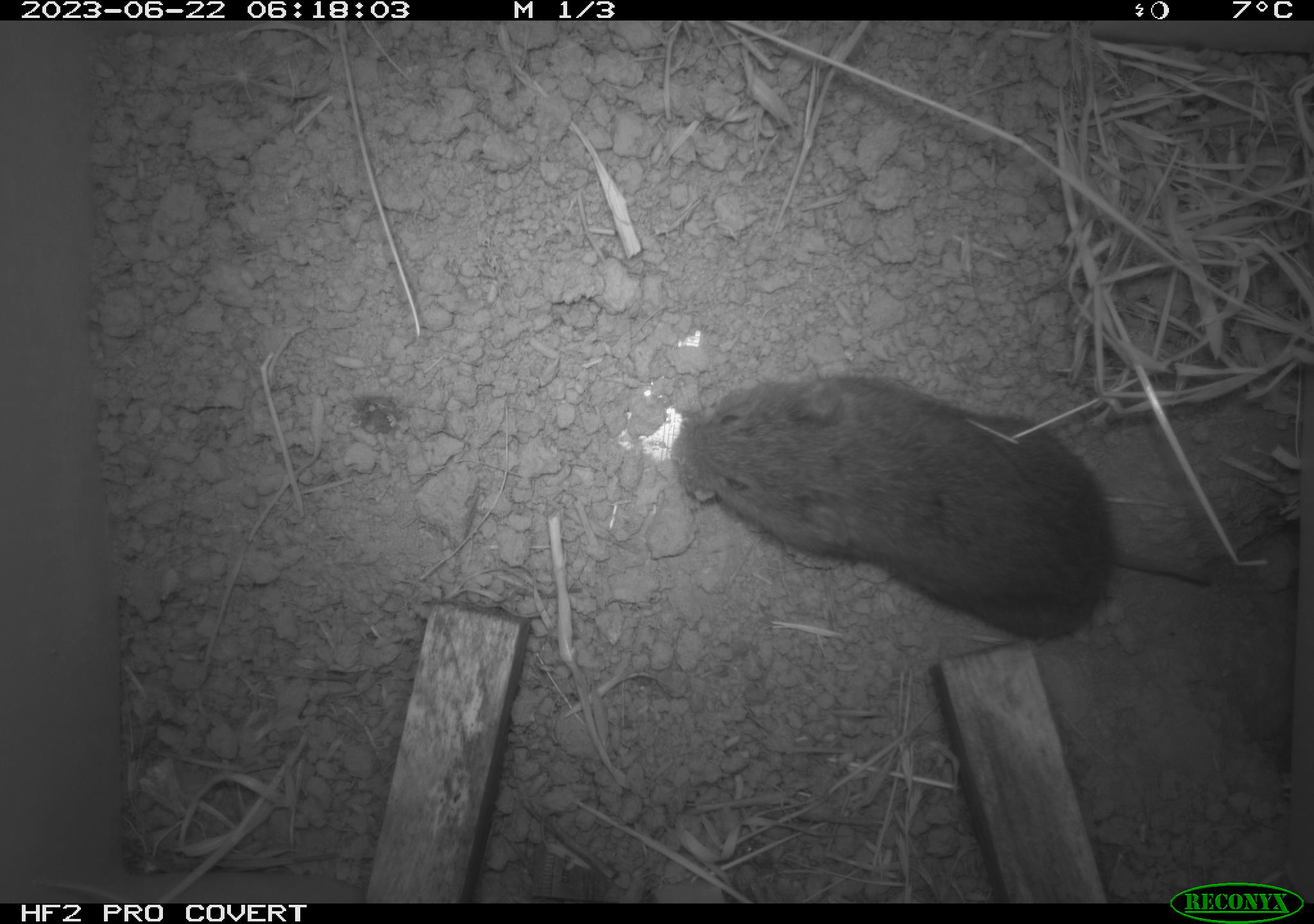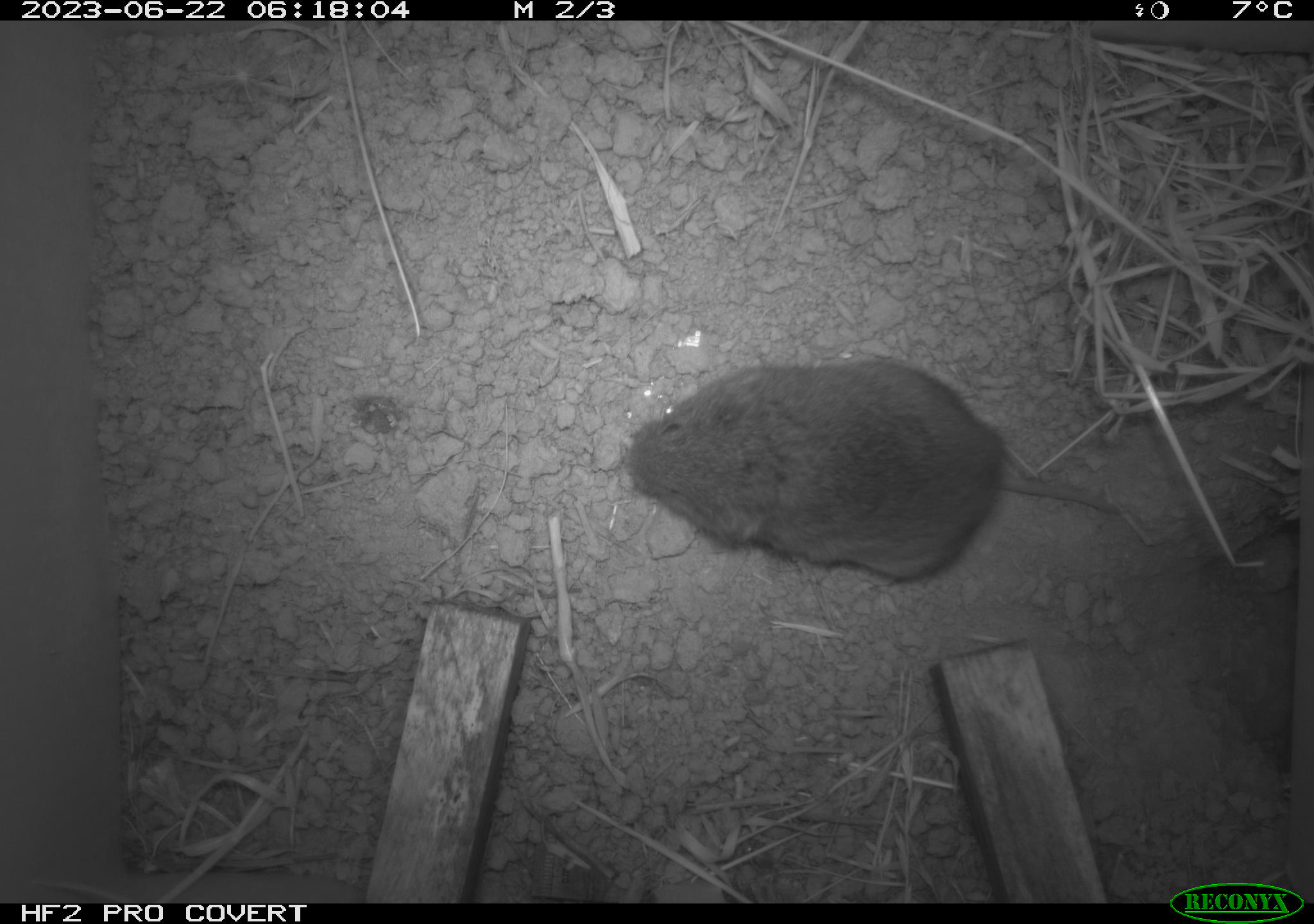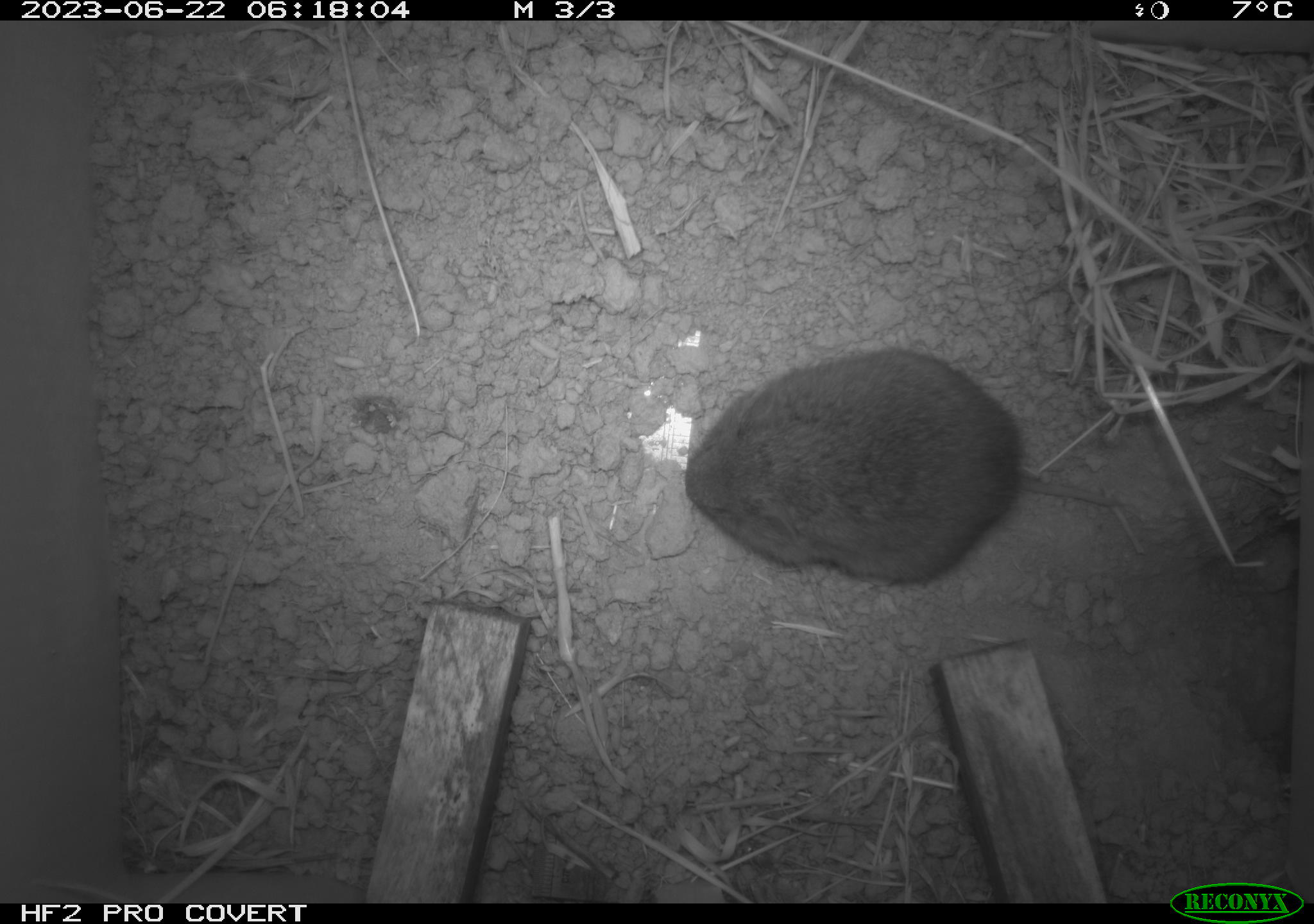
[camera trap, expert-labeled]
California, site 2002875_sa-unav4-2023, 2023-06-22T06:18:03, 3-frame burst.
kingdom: Animalia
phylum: Chordata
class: Mammalia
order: Rodentia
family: Cricetidae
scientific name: Arvicolinae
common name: voles, lemmings, and muskrats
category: arvicolinae subfamily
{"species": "arvicolinae subfamily (voles, lemmings, and muskrats) (Arvicolinae)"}